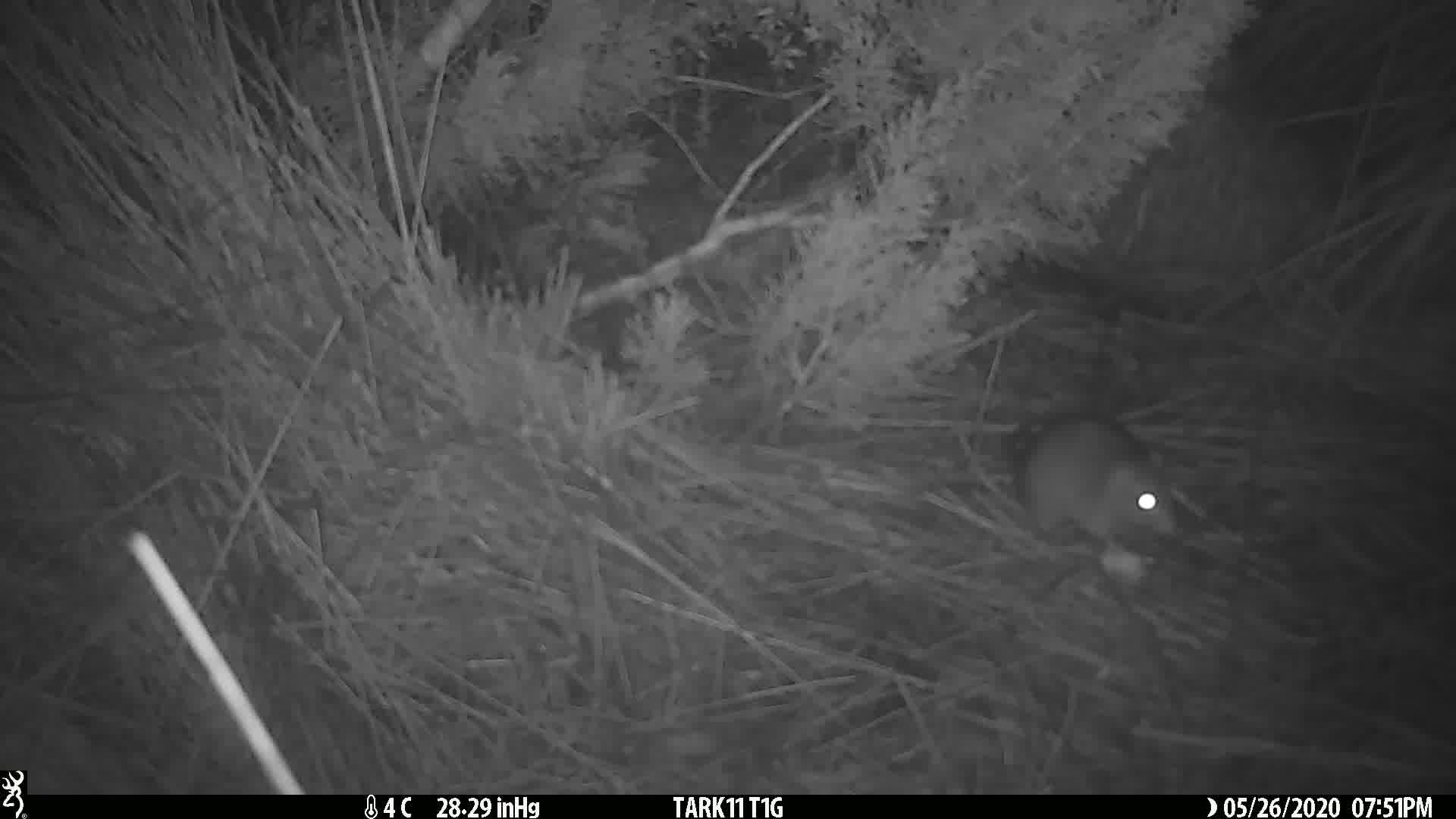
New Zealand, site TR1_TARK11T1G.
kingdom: Animalia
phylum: Chordata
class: Mammalia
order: Rodentia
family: Muridae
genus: Rattus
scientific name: Rattus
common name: rat